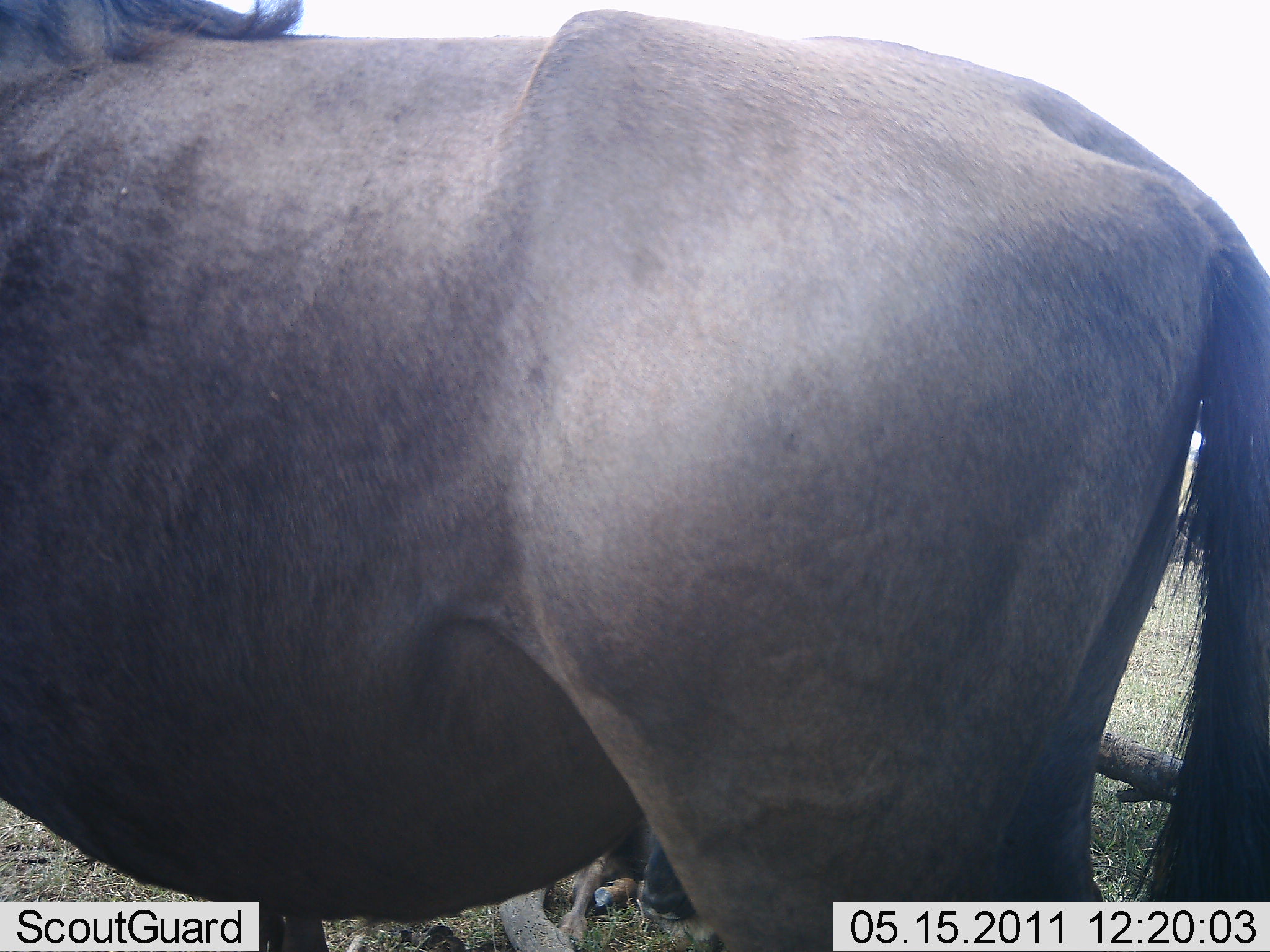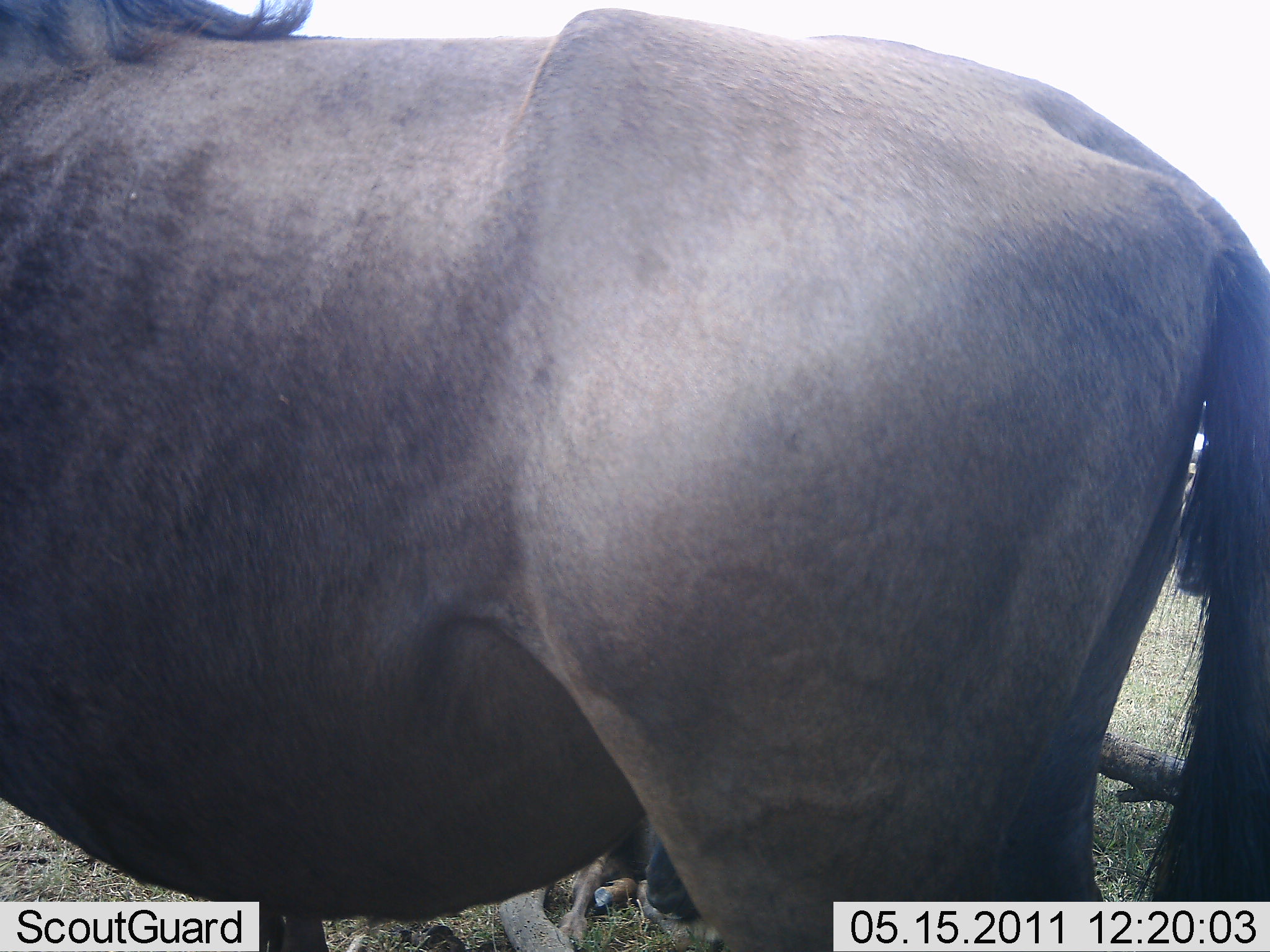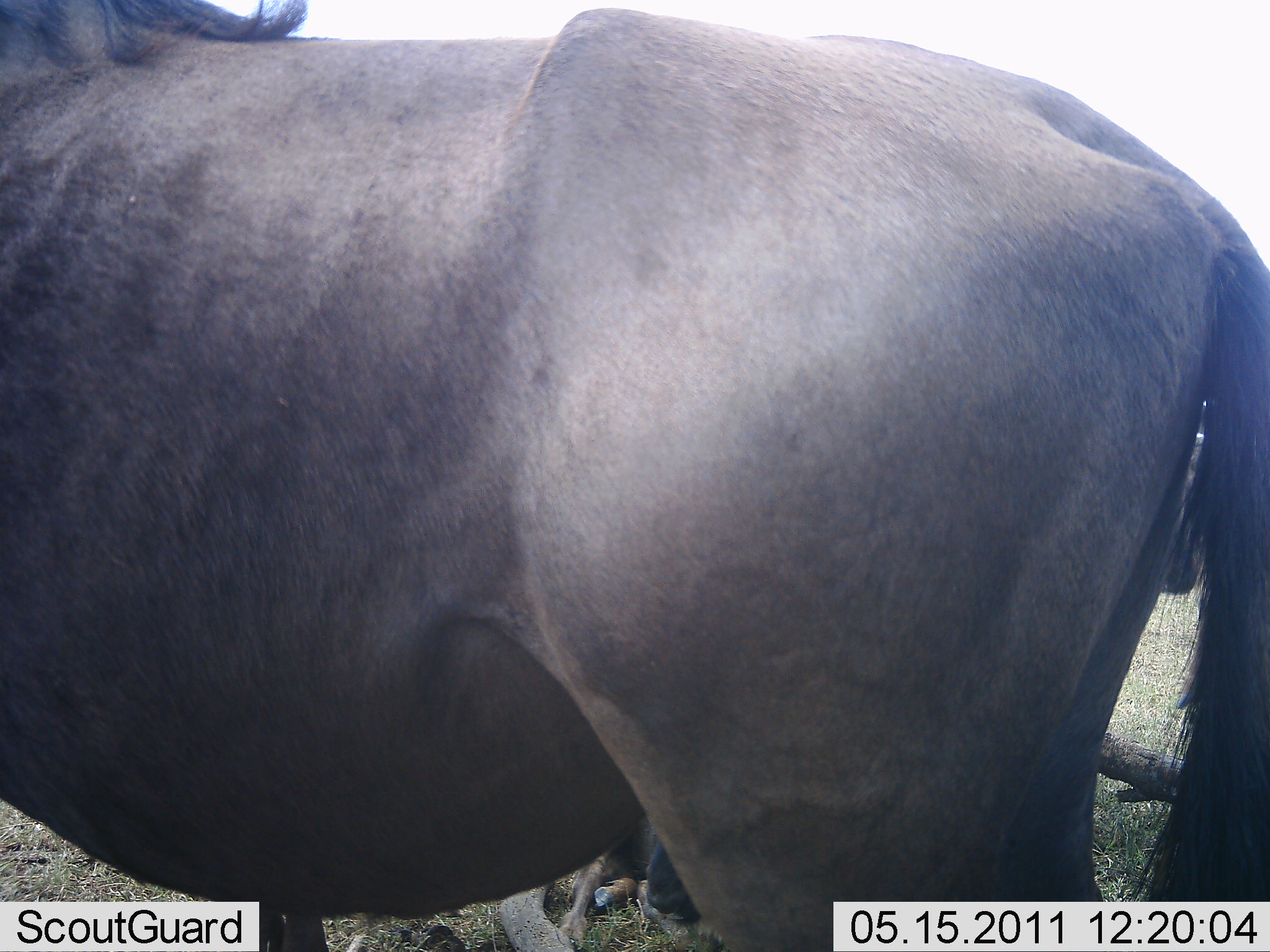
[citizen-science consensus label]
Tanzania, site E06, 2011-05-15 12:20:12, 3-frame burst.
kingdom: Animalia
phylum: Chordata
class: Mammalia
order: Artiodactyla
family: Bovidae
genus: Connochaetes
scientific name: Connochaetes taurinus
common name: blue wildebeest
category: wildebeest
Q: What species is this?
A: Wildebeest (blue wildebeest) (Connochaetes taurinus).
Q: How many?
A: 1.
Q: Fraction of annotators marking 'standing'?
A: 100%.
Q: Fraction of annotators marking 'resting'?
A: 8%.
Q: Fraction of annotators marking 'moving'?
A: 8%.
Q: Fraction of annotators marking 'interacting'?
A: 0%.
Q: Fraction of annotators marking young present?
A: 0%.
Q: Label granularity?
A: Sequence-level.